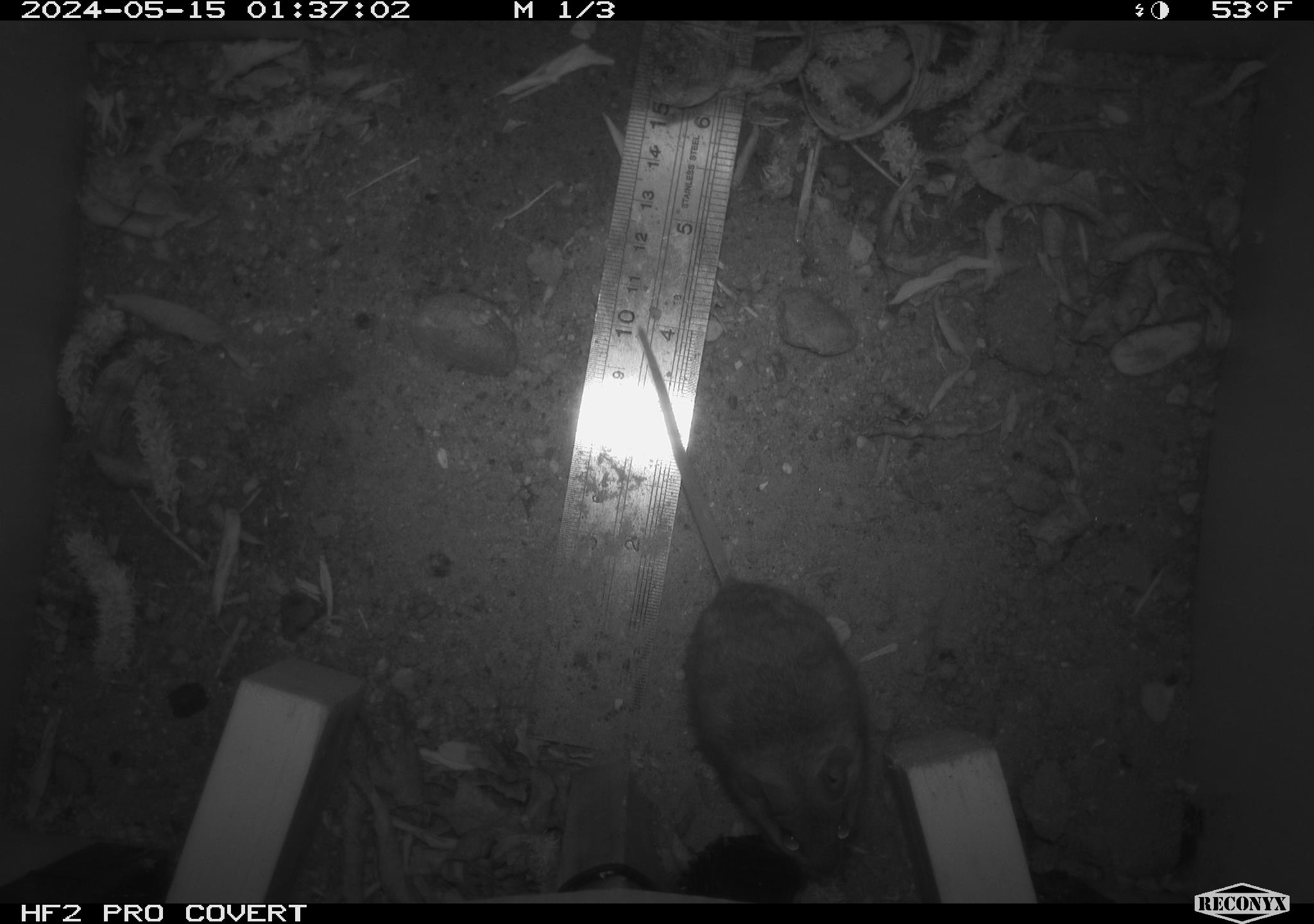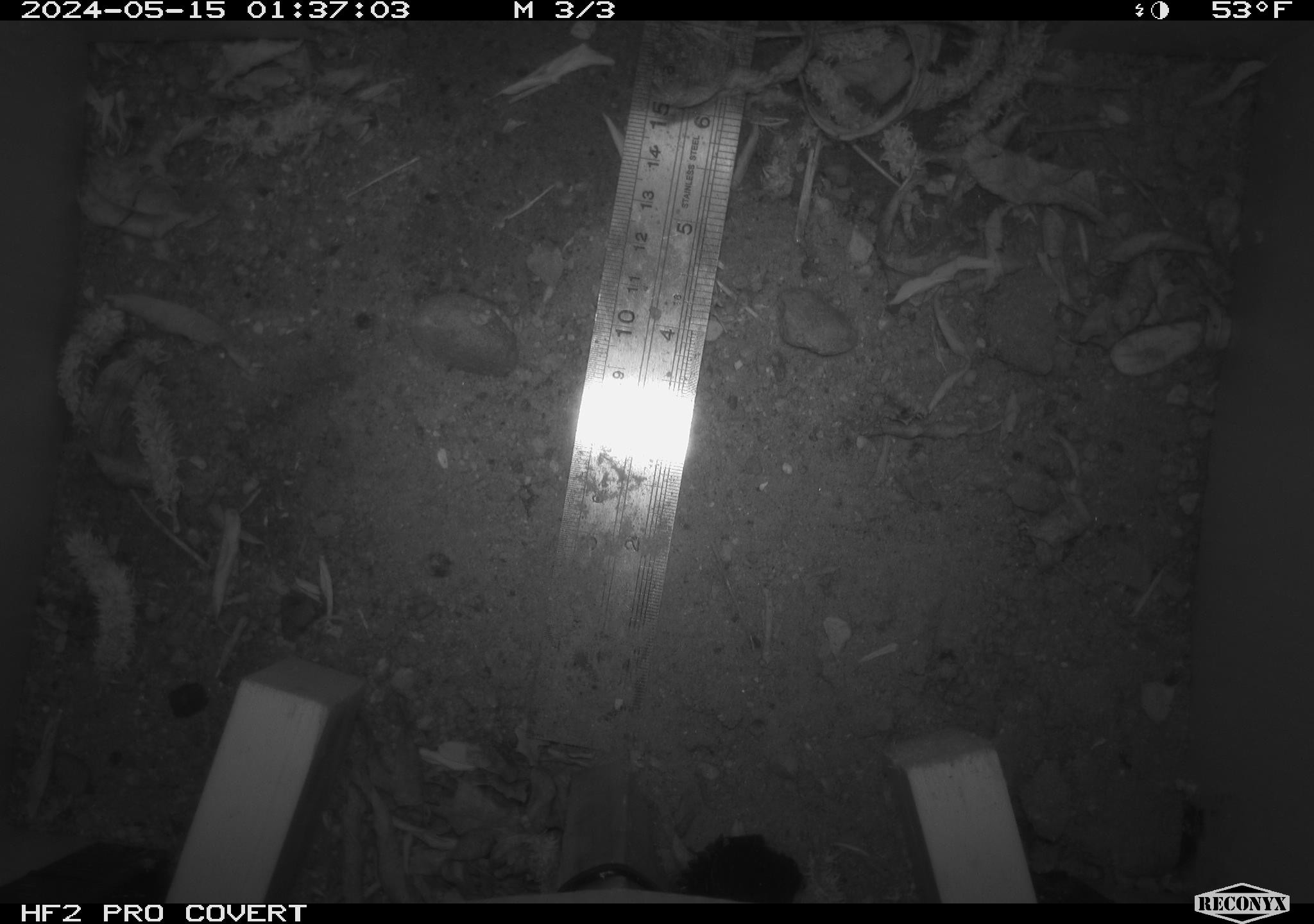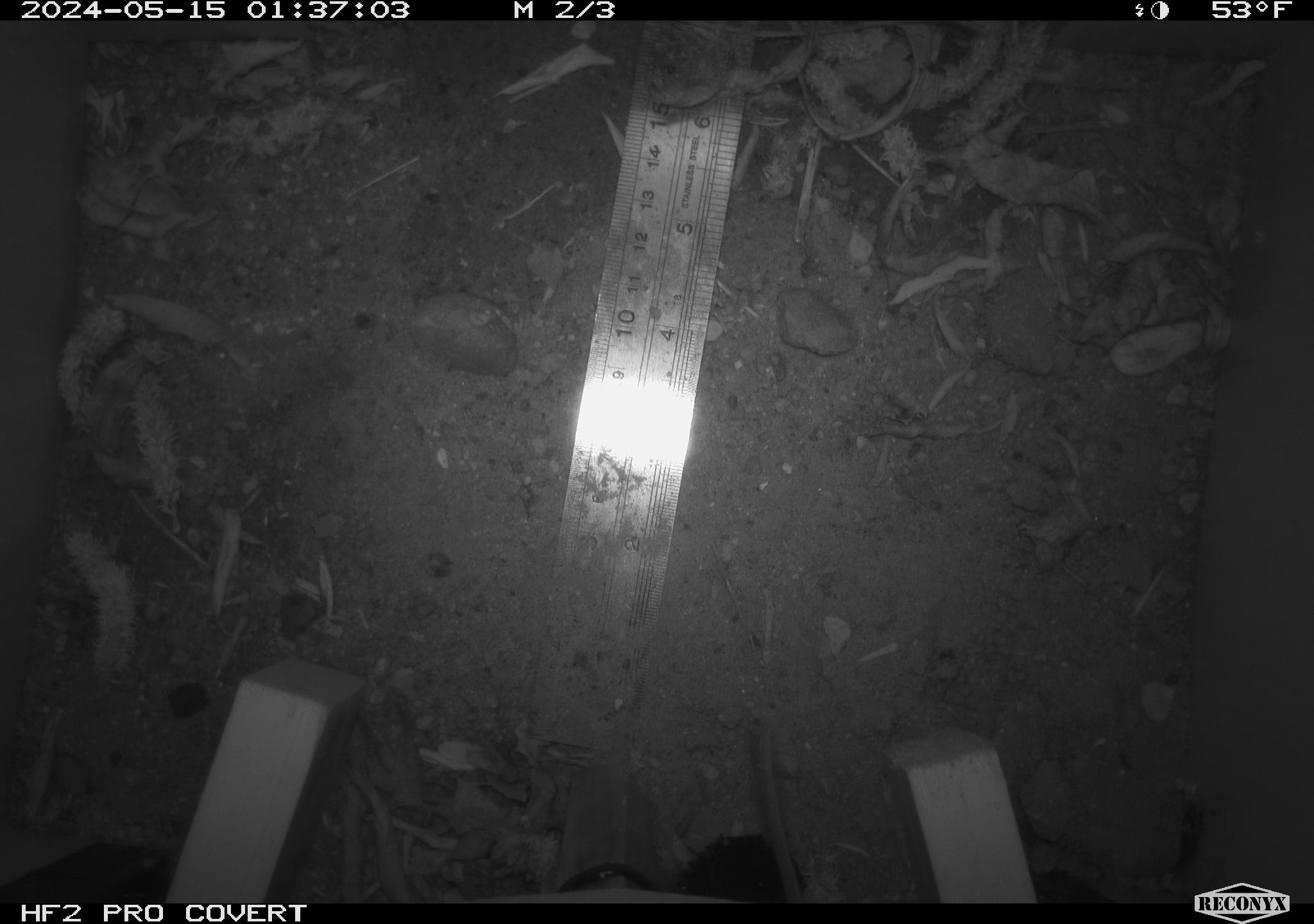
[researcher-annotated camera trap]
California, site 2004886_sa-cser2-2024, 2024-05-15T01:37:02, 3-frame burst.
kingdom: Animalia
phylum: Chordata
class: Mammalia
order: Rodentia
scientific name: Rodentia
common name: rodent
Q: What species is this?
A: Rodent (Rodentia).